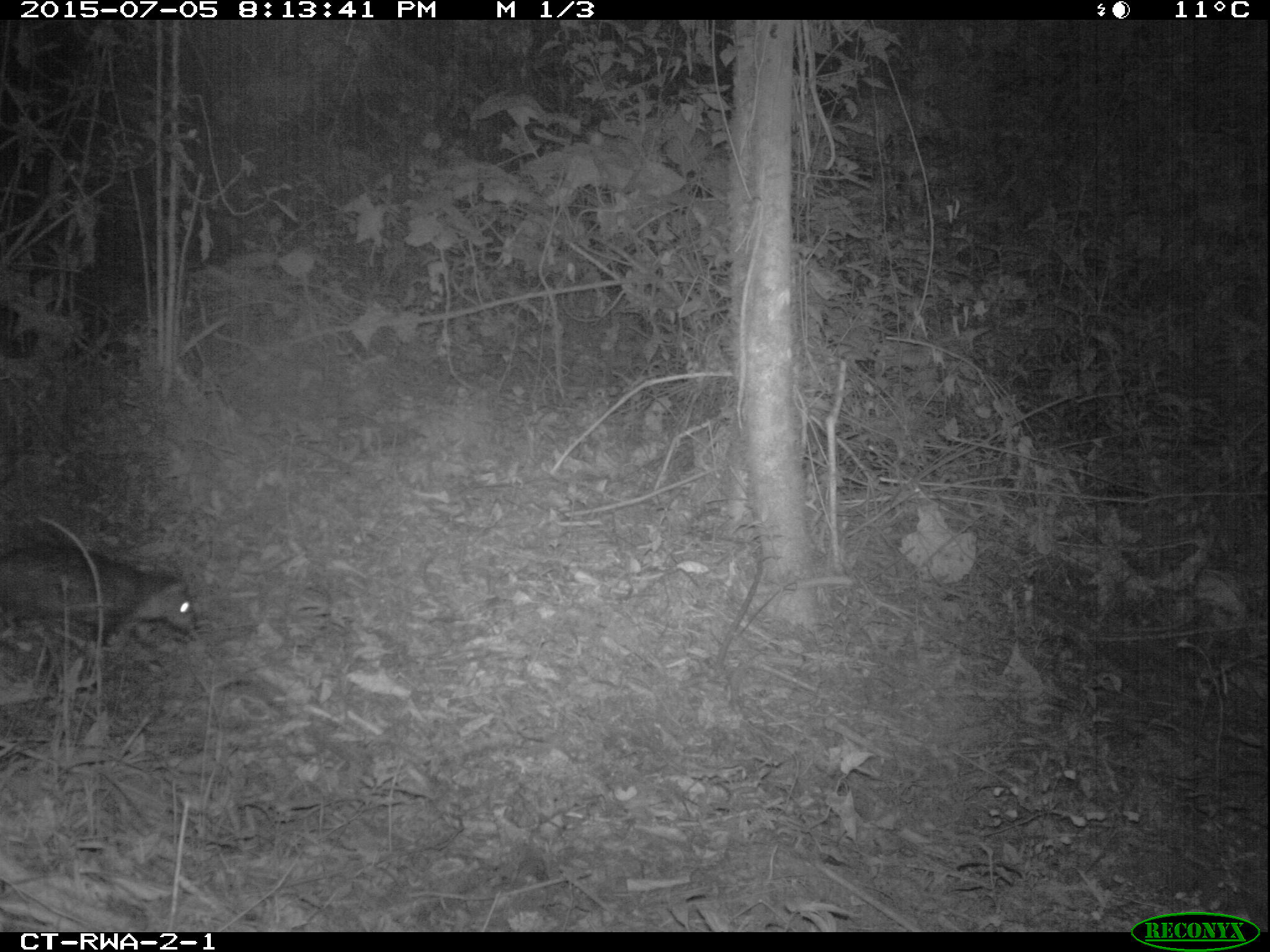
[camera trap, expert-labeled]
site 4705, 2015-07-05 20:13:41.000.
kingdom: Animalia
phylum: Chordata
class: Mammalia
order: Rodentia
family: Hystricidae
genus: Atherurus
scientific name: Atherurus africanus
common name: african brush-tailed porcupine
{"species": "Atherurus africanus (african brush-tailed porcupine)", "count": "1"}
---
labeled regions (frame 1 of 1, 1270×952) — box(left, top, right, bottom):
atherurus africanus: box(0, 541, 200, 658)